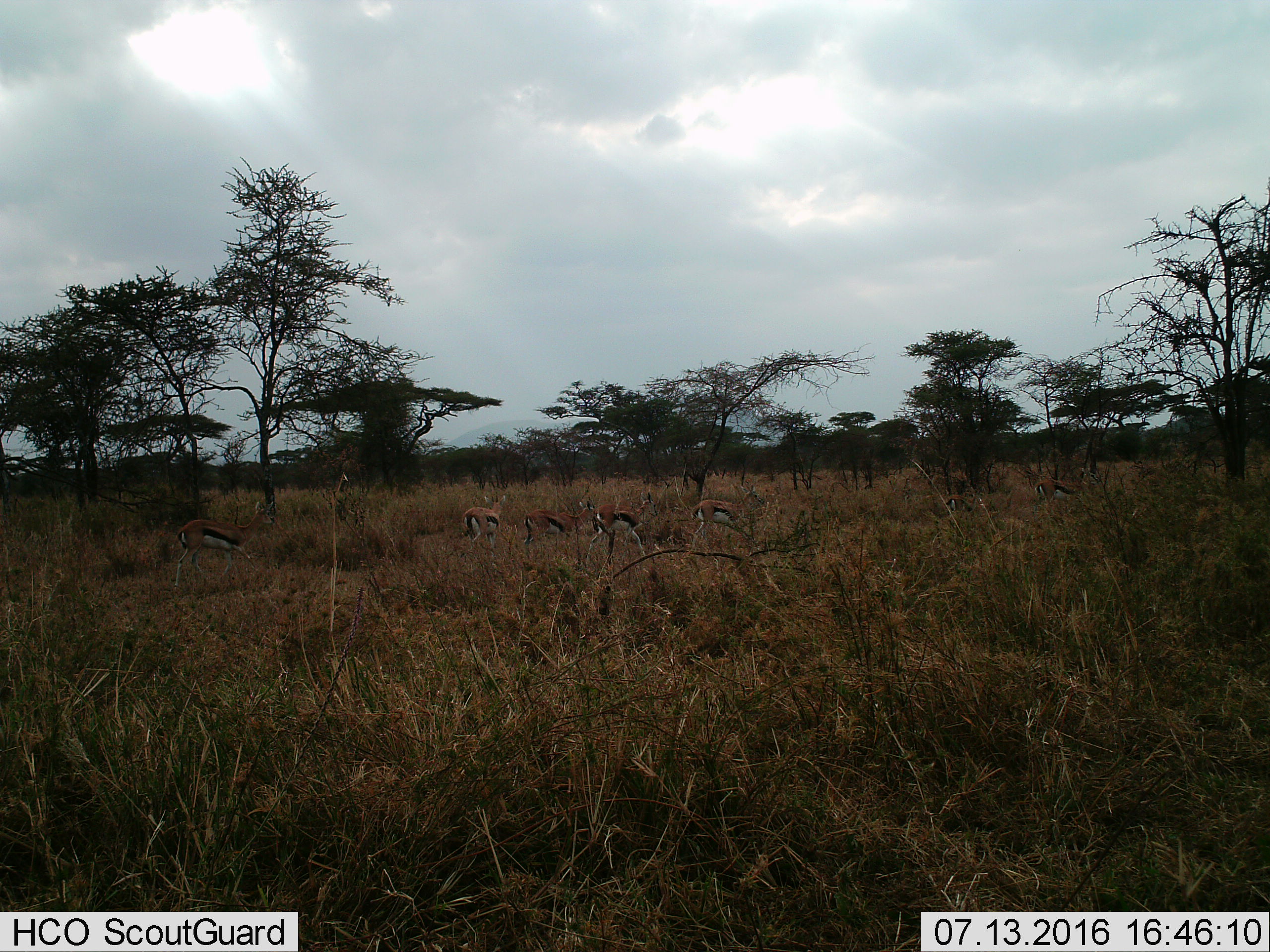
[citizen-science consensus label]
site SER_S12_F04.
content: unidentified animal